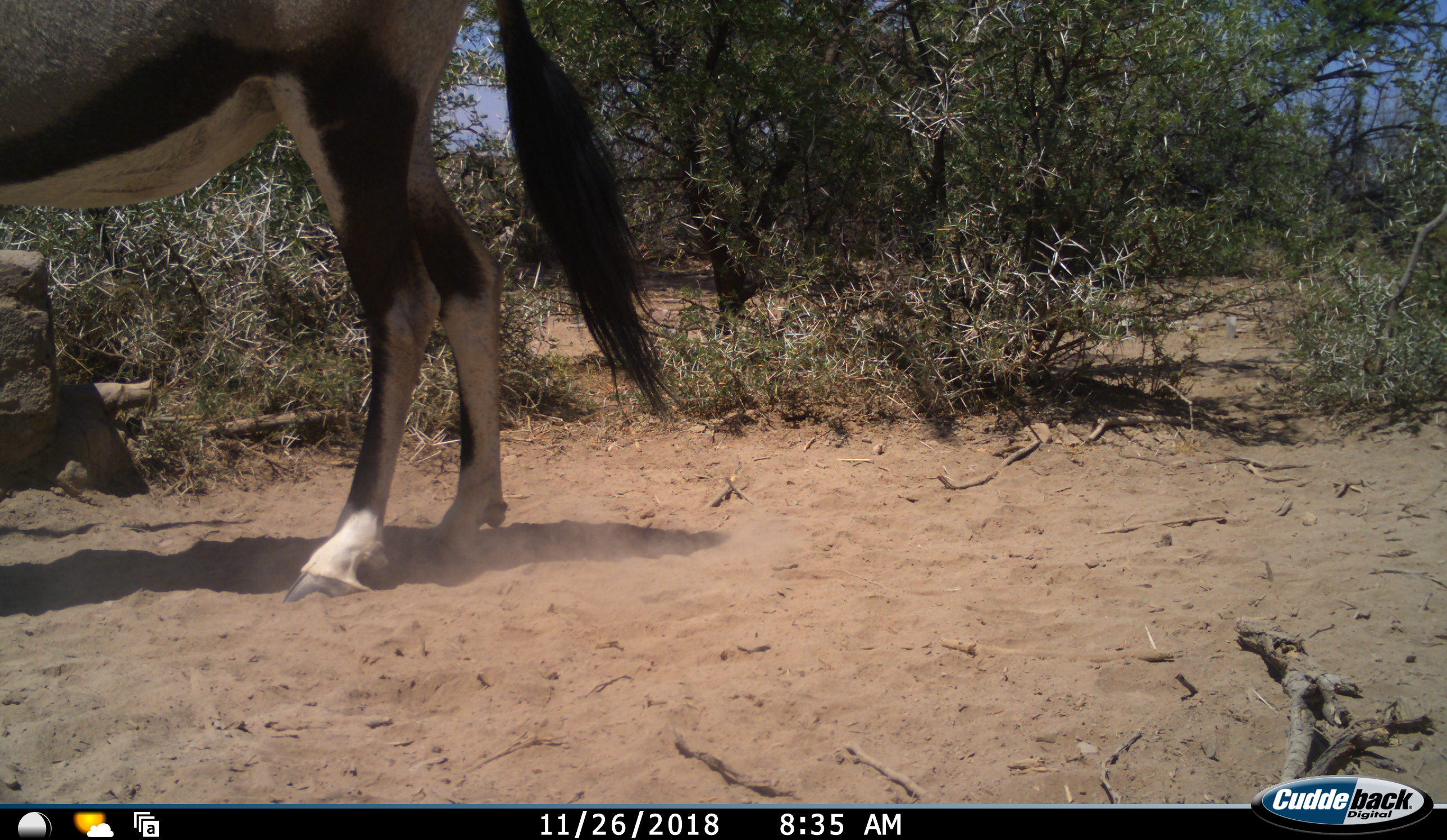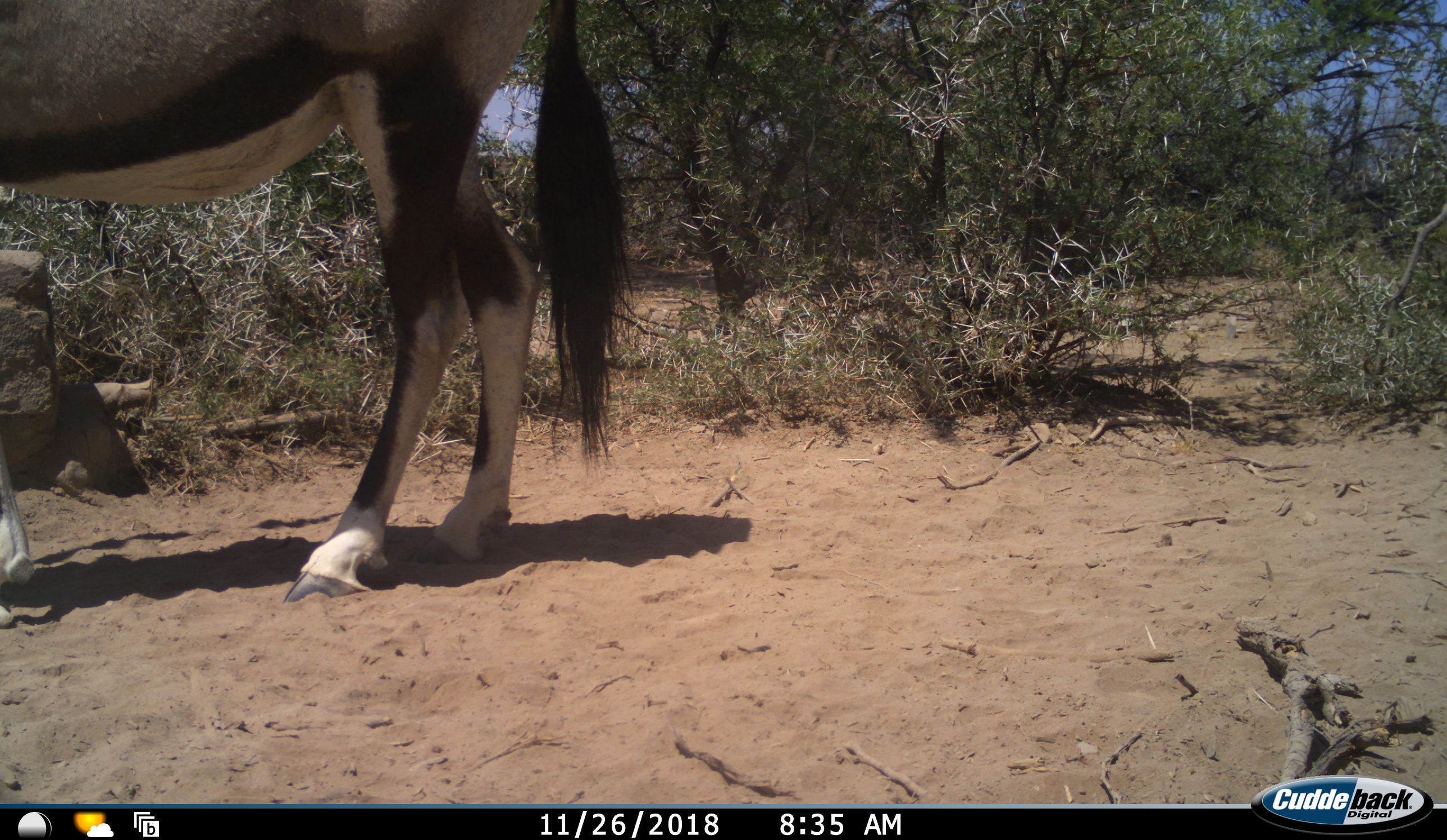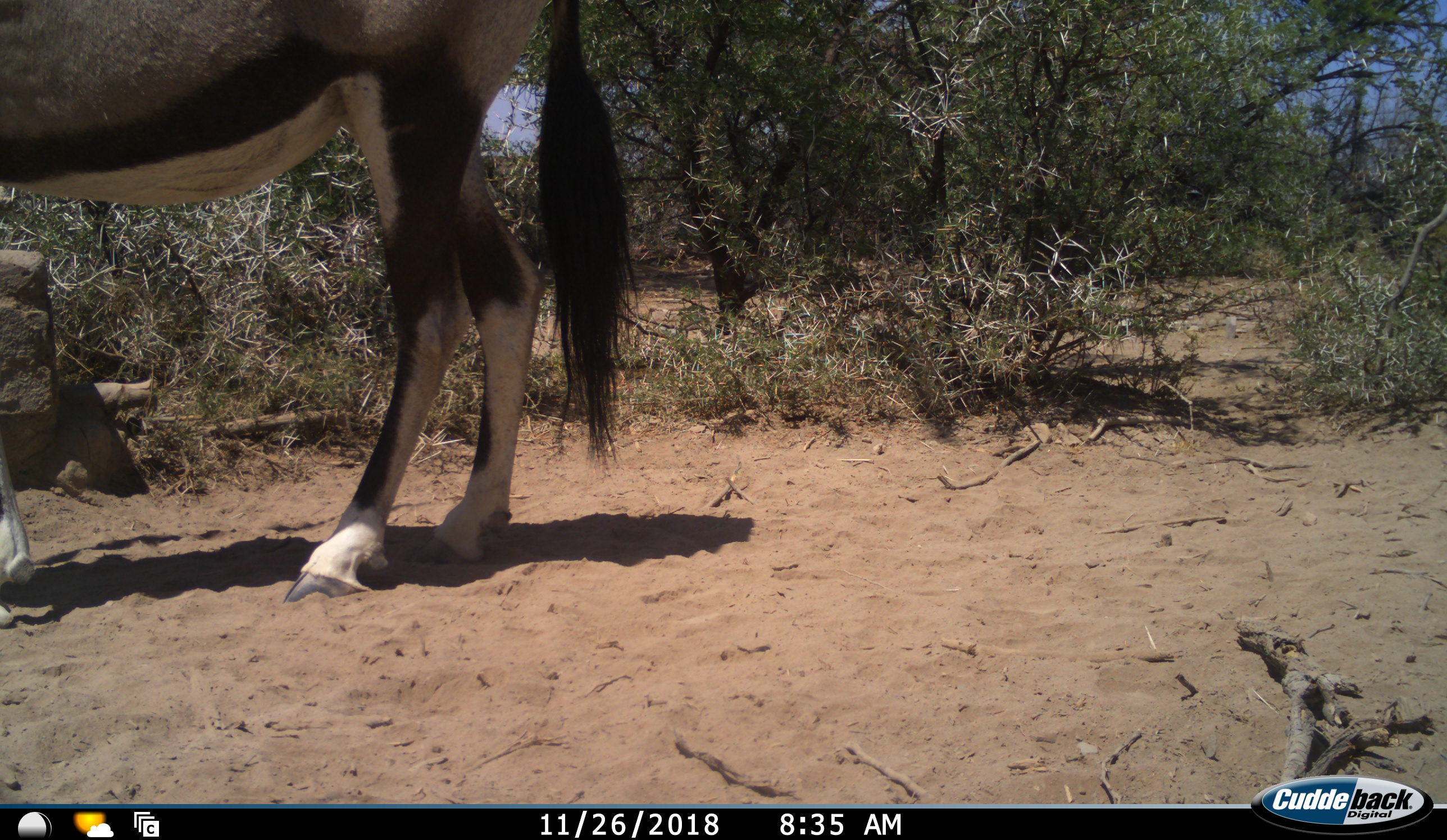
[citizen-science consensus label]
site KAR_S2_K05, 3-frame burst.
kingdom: Animalia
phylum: Chordata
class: Mammalia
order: Artiodactyla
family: Bovidae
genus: Oryx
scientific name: Oryx gazella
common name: gemsbok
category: oryx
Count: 1.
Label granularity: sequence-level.